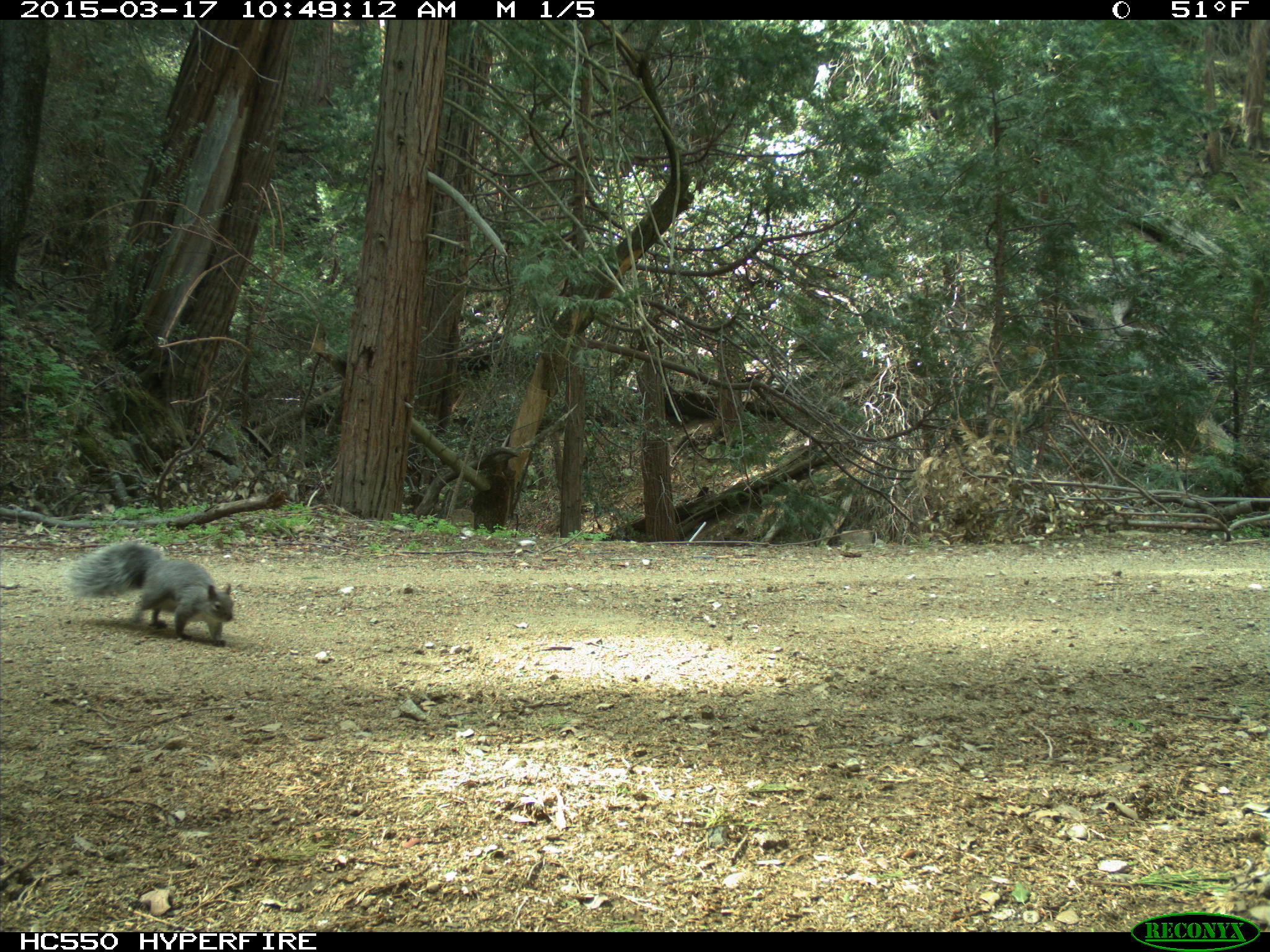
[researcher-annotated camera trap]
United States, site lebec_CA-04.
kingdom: Animalia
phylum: Chordata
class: Mammalia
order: Rodentia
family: Sciuridae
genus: Sciurus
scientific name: Sciurus carolinensis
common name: eastern gray squirrel